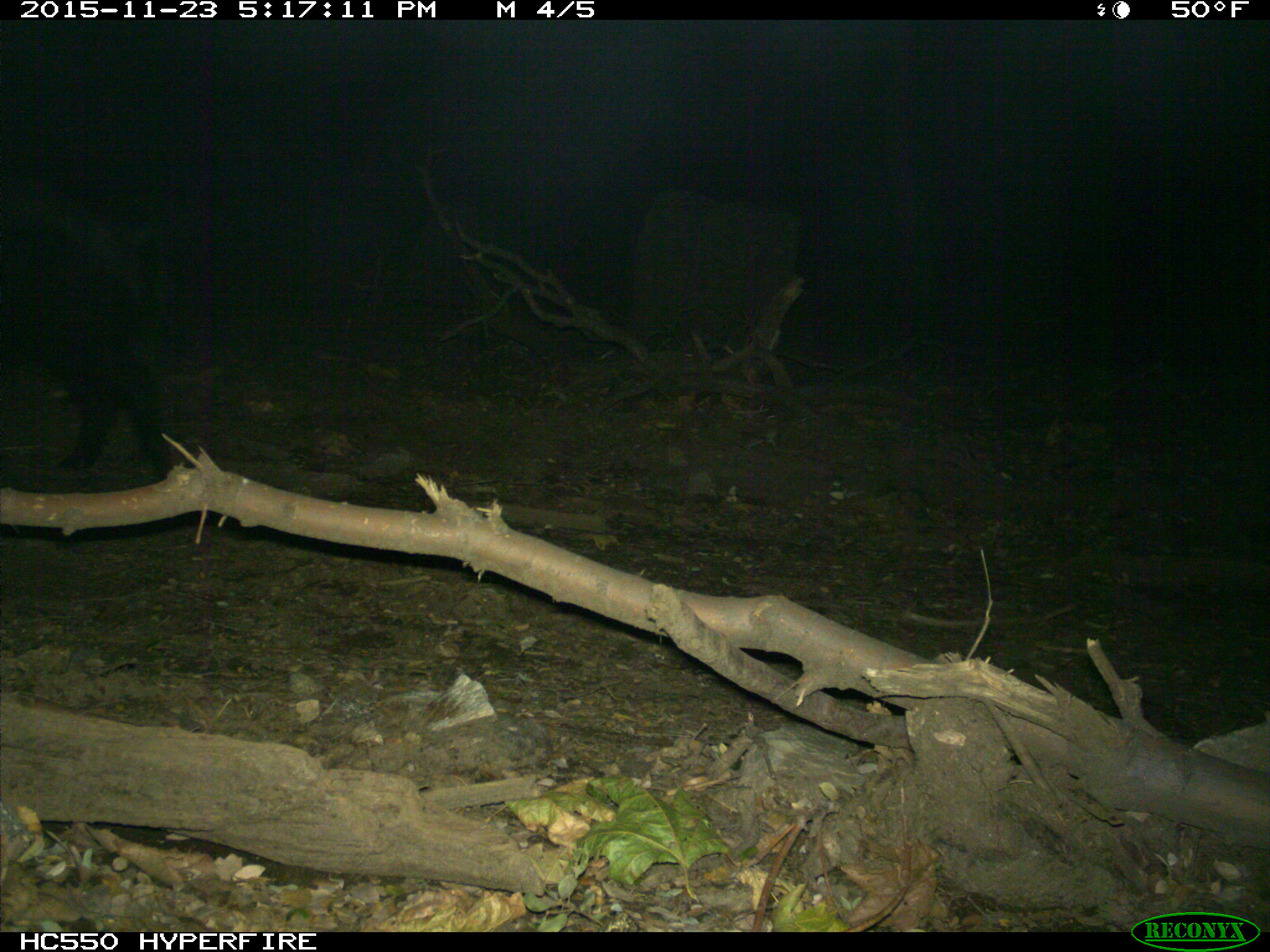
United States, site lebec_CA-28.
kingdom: Animalia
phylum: Chordata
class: Mammalia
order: Artiodactyla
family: Suidae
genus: Sus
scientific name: Sus scrofa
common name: wild boar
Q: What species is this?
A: Sus scrofa (wild boar).